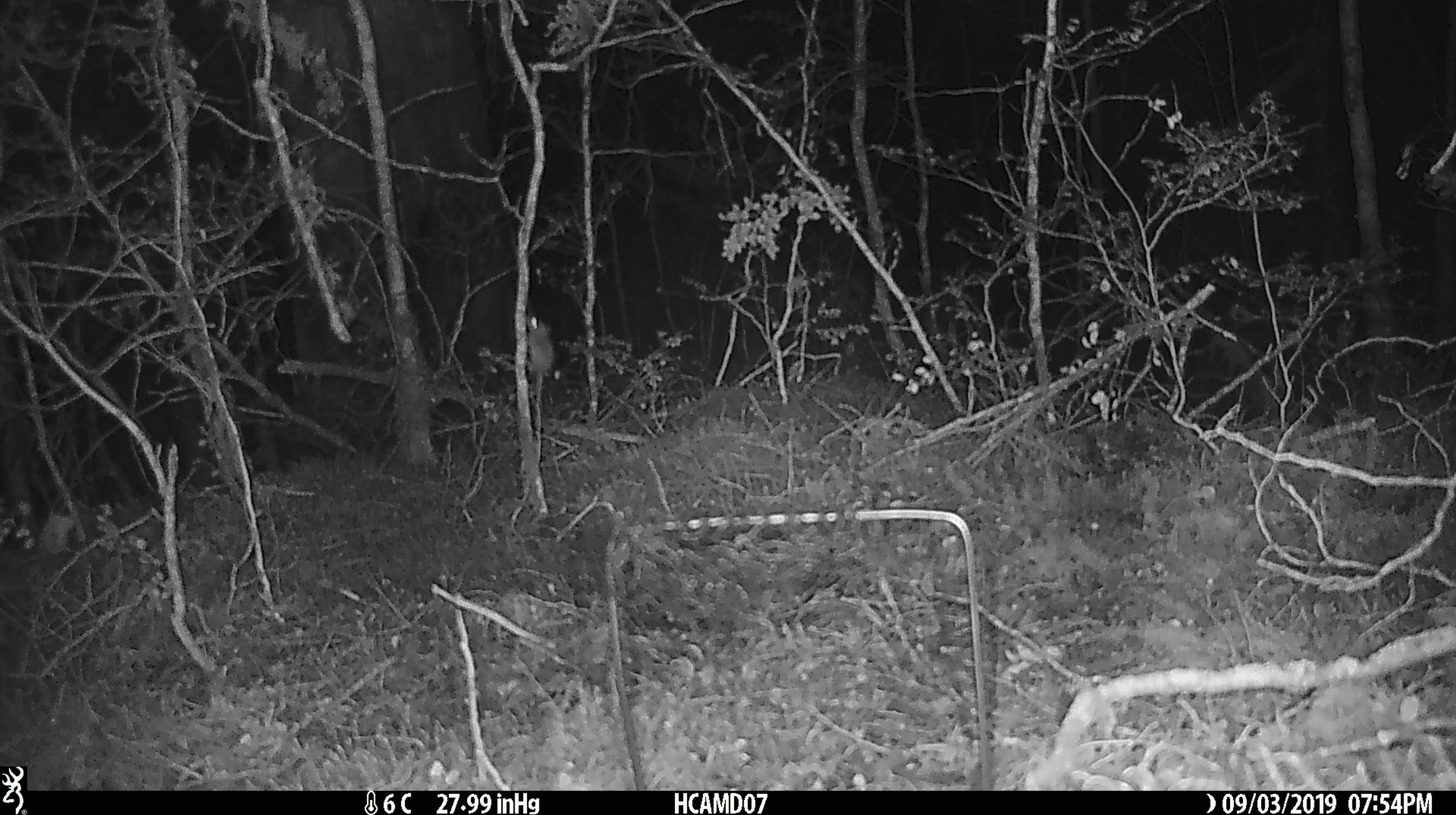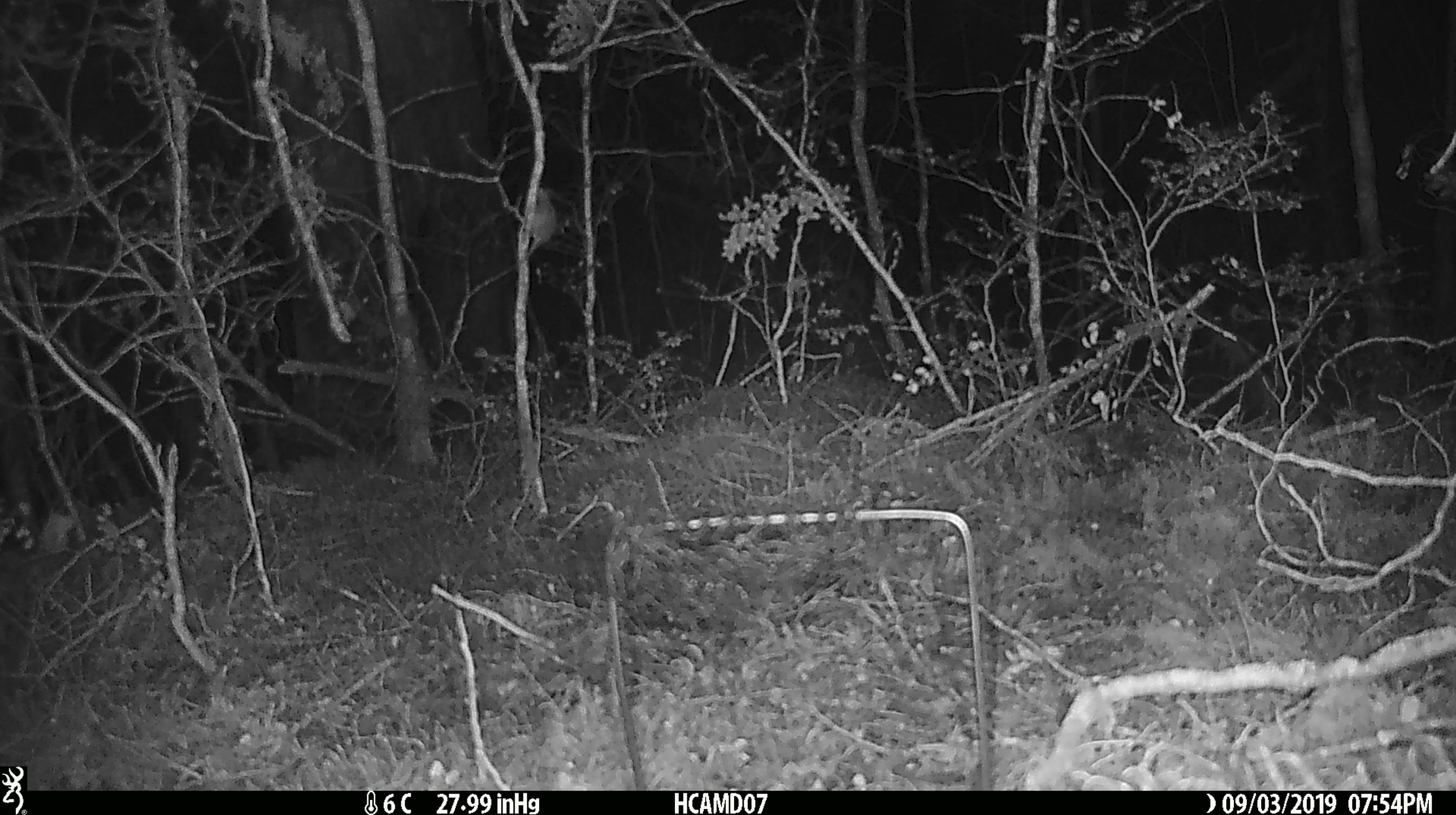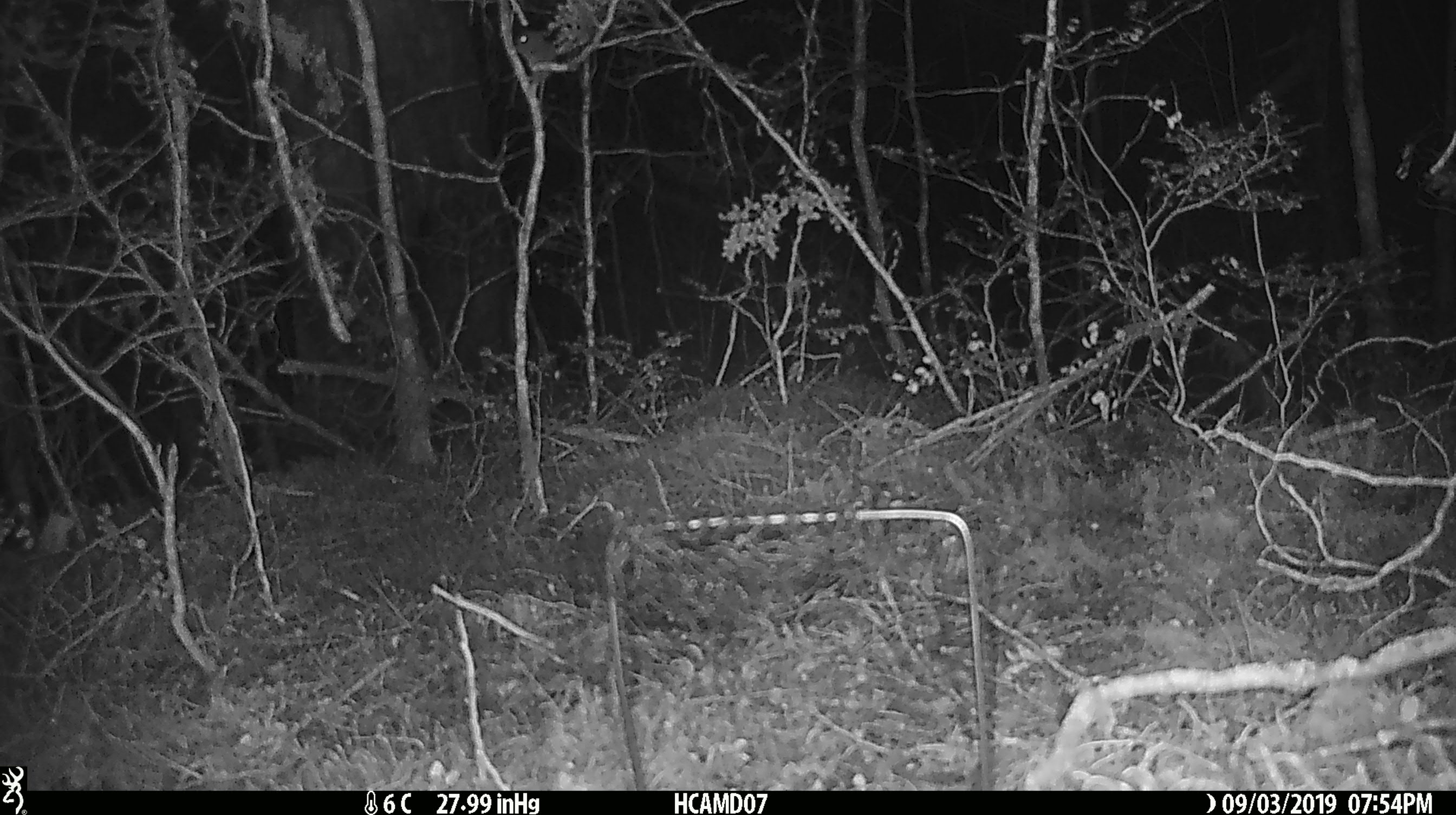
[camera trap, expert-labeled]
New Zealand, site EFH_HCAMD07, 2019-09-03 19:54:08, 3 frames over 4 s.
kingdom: Animalia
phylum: Chordata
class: Mammalia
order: Rodentia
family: Muridae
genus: Mus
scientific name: Mus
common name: mouse